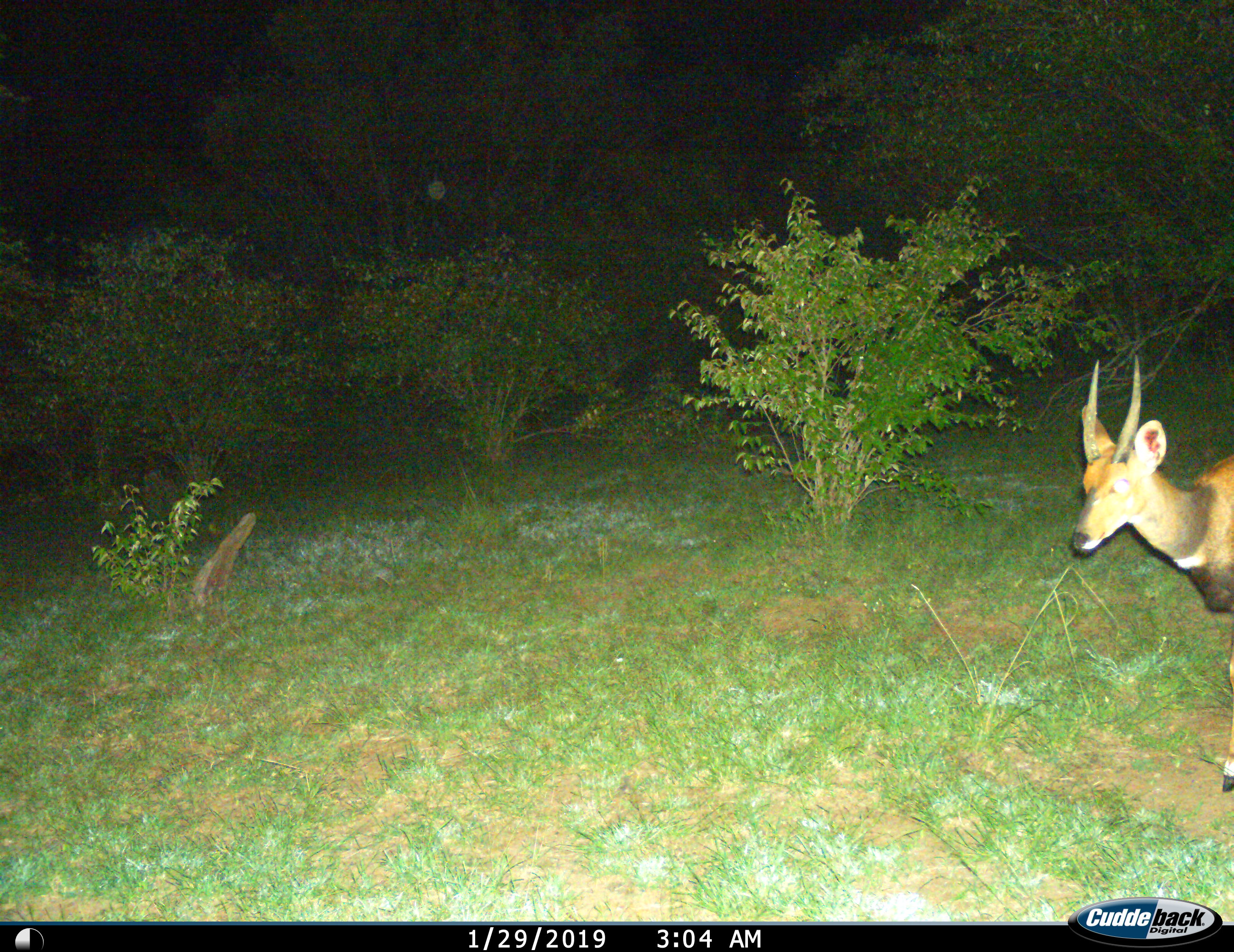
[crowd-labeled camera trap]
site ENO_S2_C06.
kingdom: Animalia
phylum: Chordata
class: Mammalia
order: Artiodactyla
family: Bovidae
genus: Tragelaphus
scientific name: Tragelaphus scriptus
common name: bushbuck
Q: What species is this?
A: Bushbuck (Tragelaphus scriptus).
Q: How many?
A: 1.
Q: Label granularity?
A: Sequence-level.